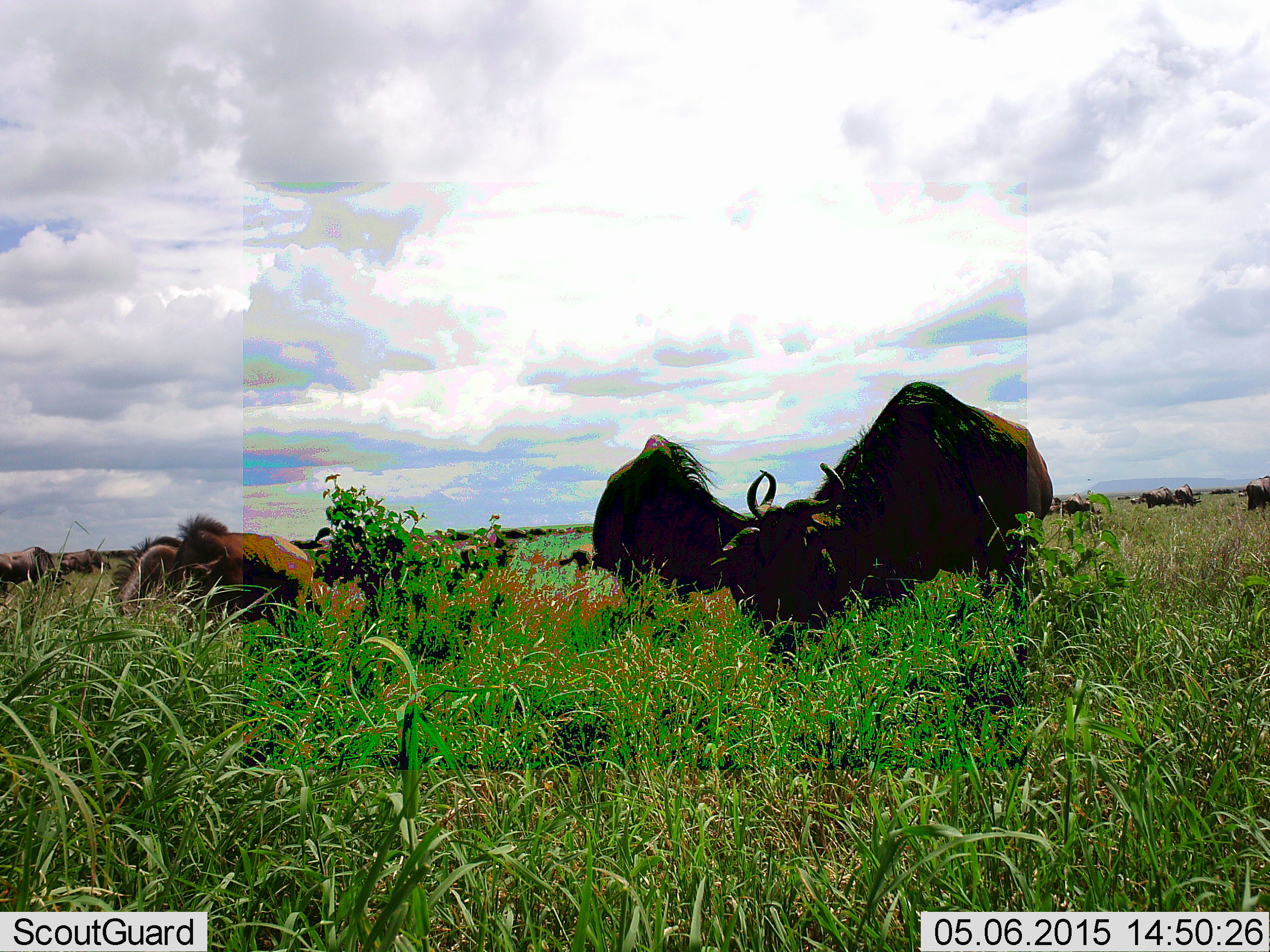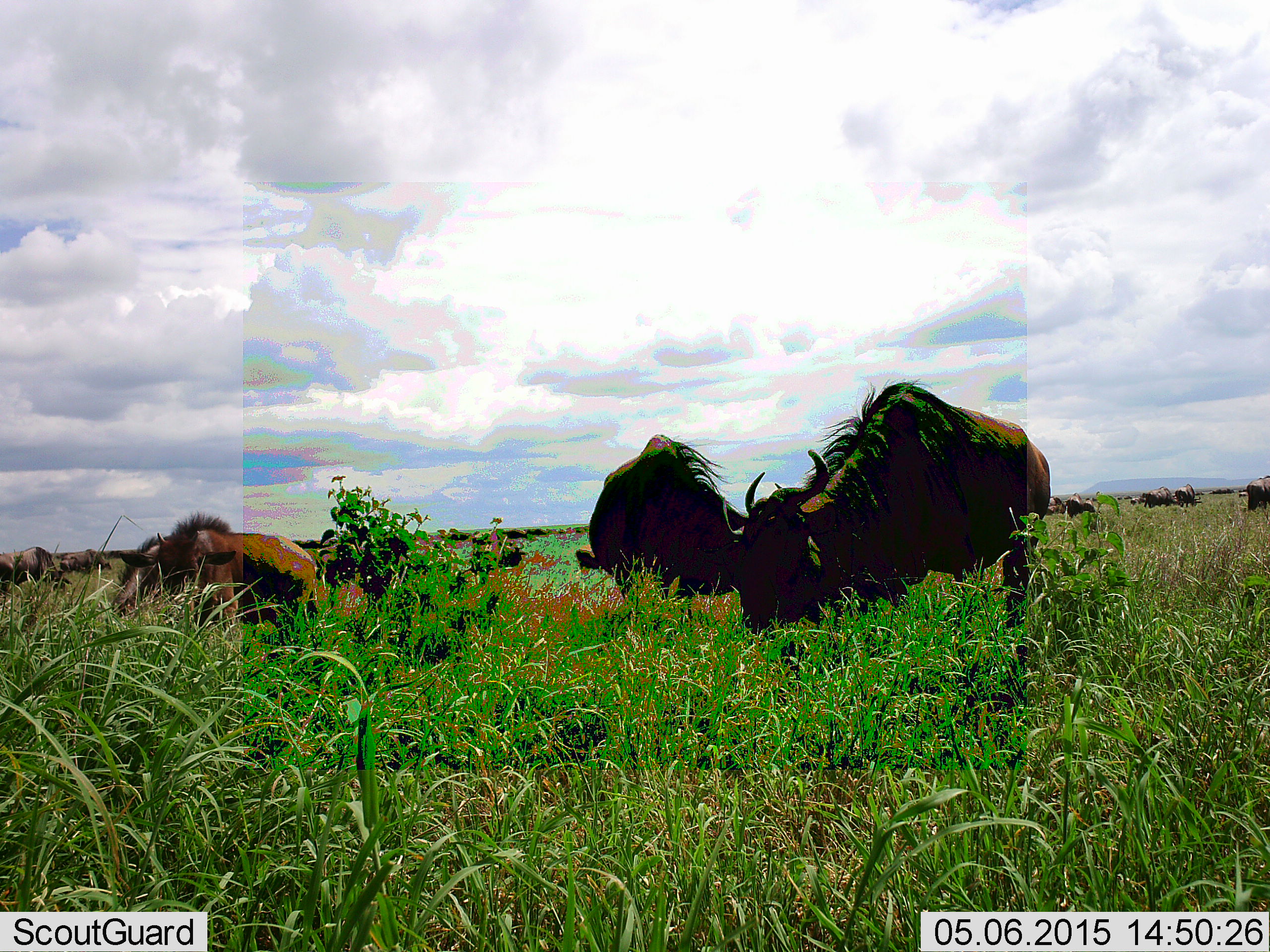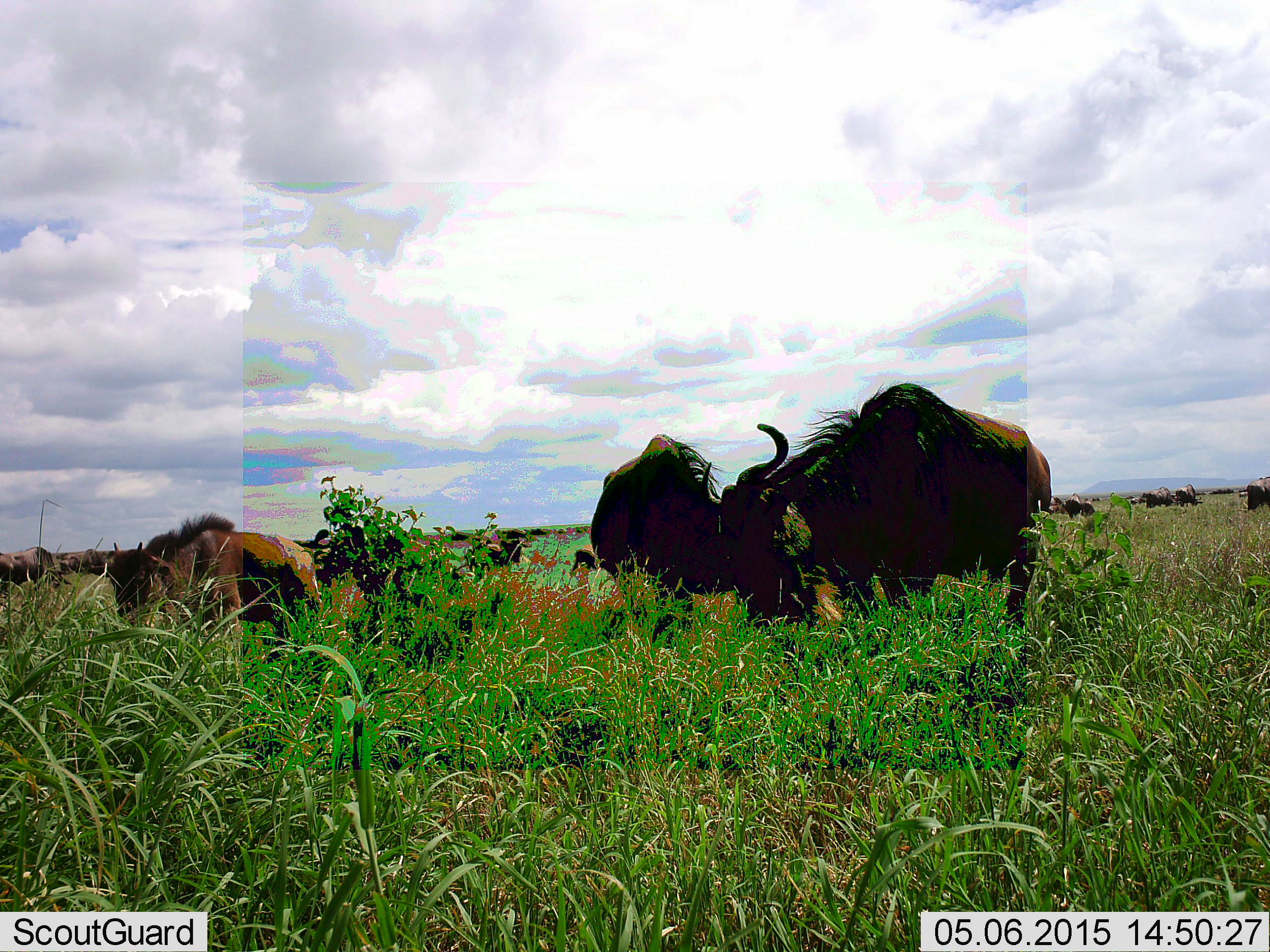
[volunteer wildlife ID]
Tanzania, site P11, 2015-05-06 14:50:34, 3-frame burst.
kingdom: Animalia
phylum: Chordata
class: Mammalia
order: Artiodactyla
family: Bovidae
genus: Connochaetes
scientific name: Connochaetes taurinus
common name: blue wildebeest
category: wildebeest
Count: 11-50.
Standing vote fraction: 60%.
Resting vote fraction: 0%.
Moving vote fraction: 10%.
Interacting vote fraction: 0%.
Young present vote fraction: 20%.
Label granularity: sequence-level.